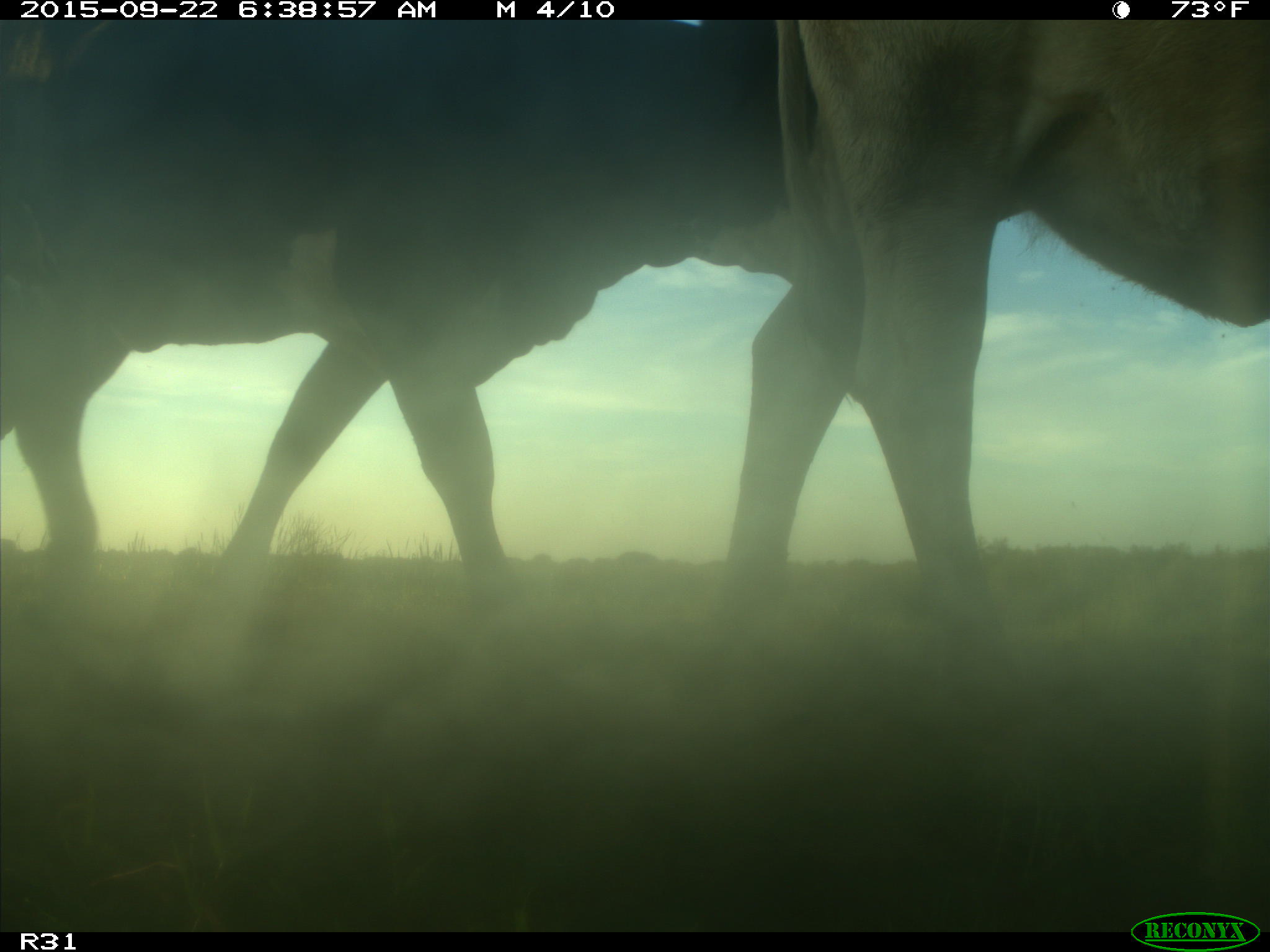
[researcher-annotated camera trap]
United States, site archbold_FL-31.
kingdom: Animalia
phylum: Chordata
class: Mammalia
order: Artiodactyla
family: Bovidae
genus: Bos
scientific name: Bos taurus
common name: domestic cow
Bos taurus (domestic cow).